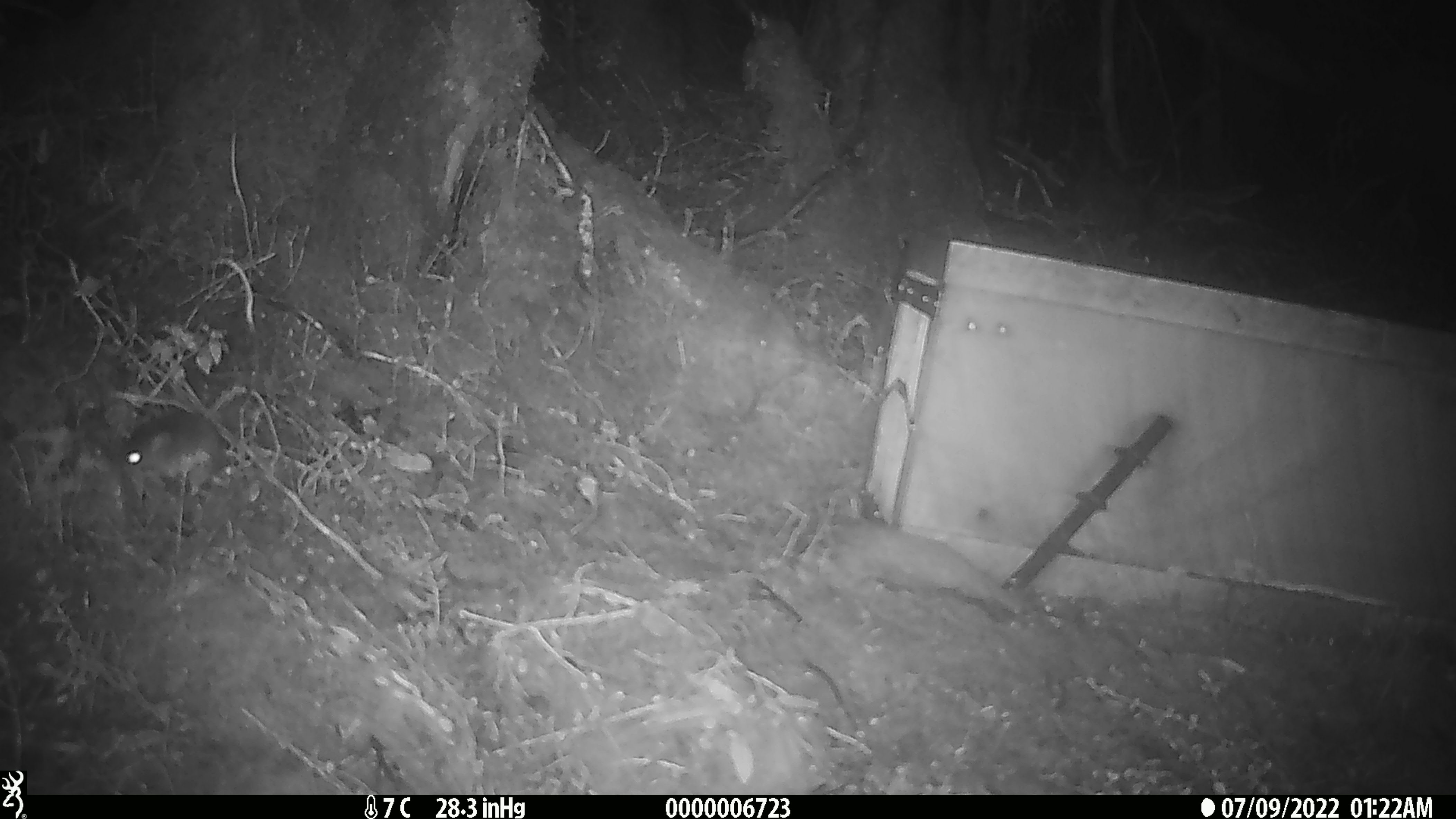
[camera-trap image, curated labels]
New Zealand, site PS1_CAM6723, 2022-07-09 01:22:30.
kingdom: Animalia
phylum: Chordata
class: Mammalia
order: Rodentia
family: Muridae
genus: Mus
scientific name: Mus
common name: mouse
Mouse (Mus).